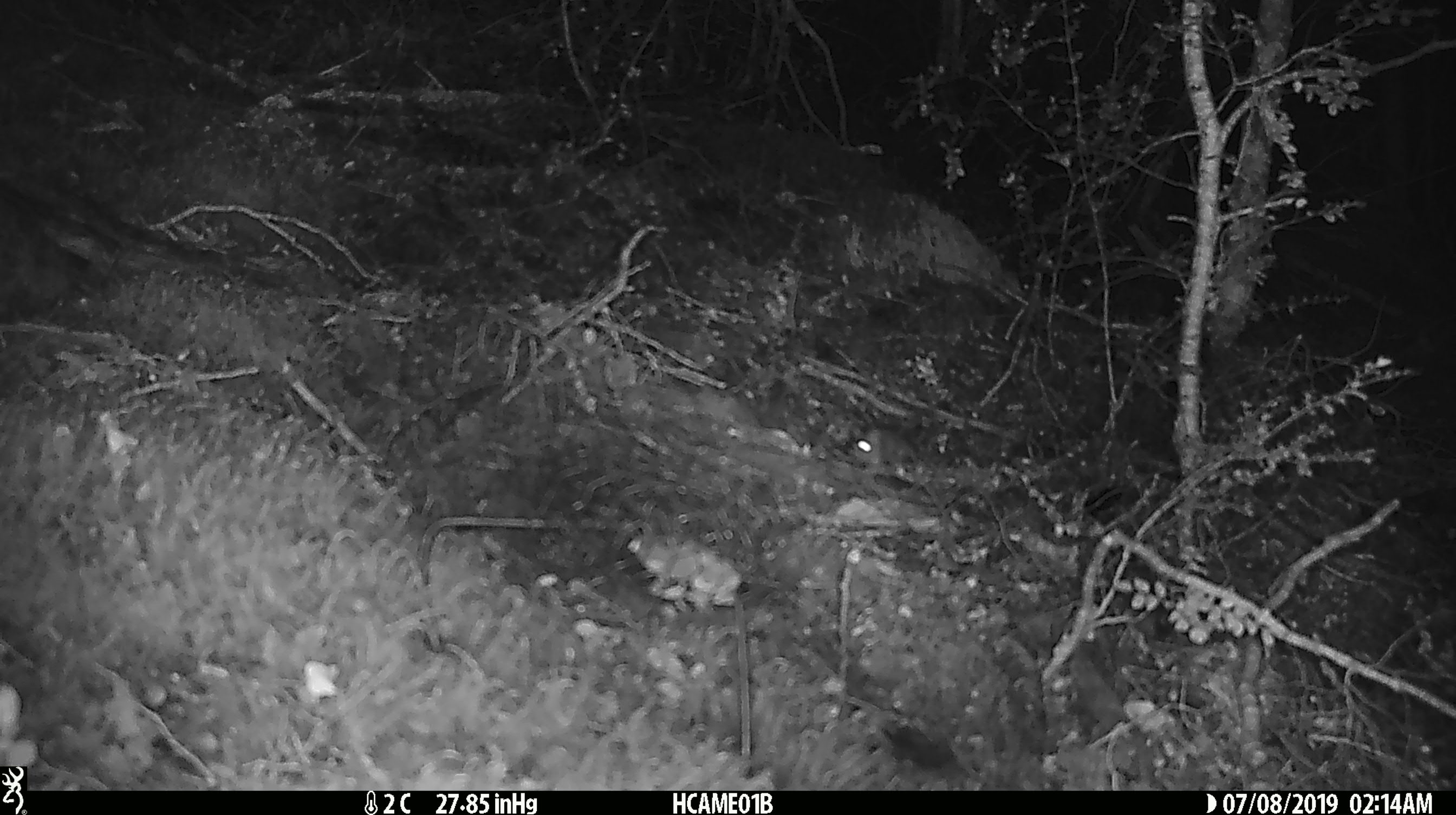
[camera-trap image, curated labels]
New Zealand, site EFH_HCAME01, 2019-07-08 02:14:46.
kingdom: Animalia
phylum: Chordata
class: Mammalia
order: Rodentia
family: Muridae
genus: Mus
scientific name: Mus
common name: mouse